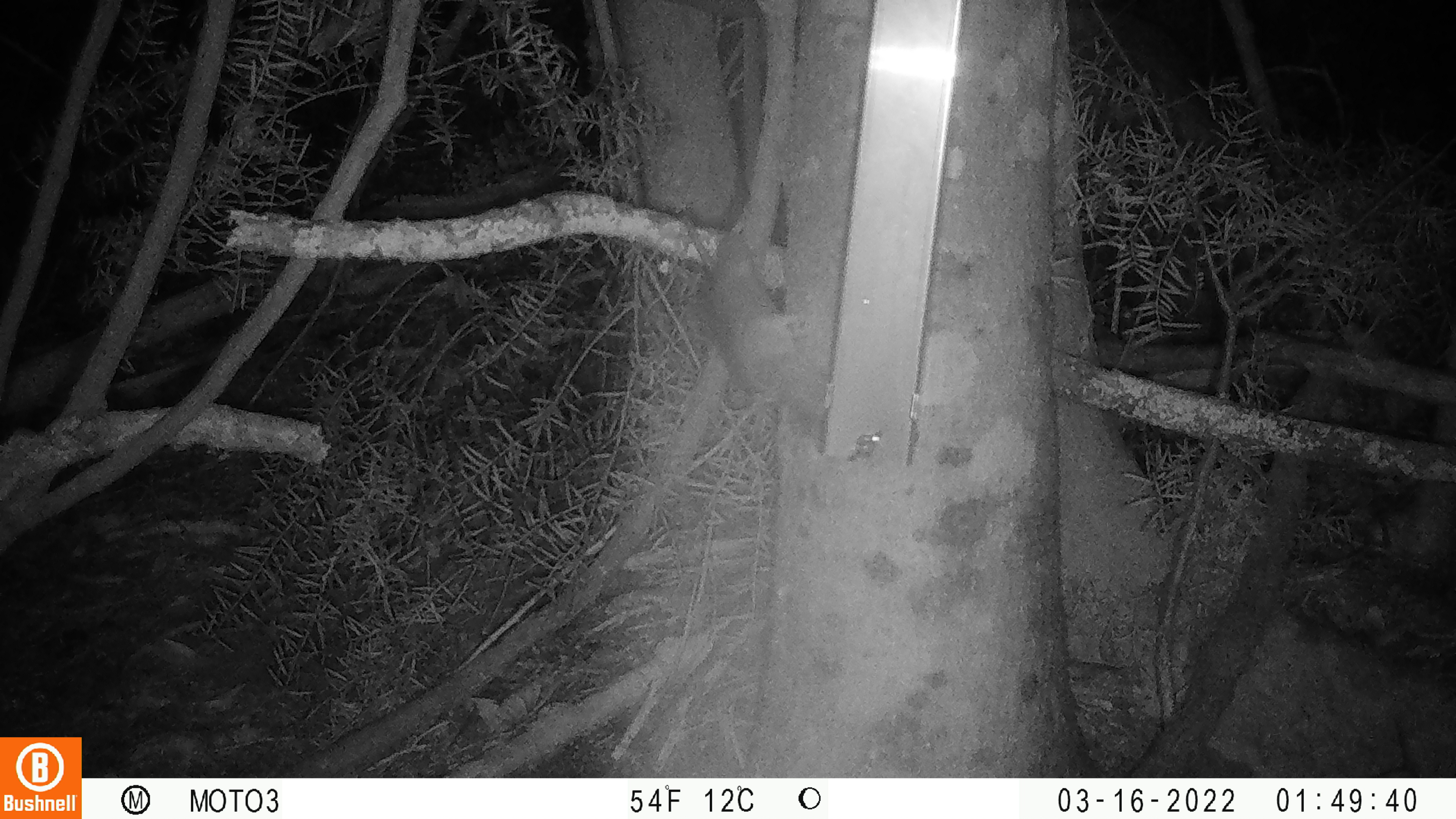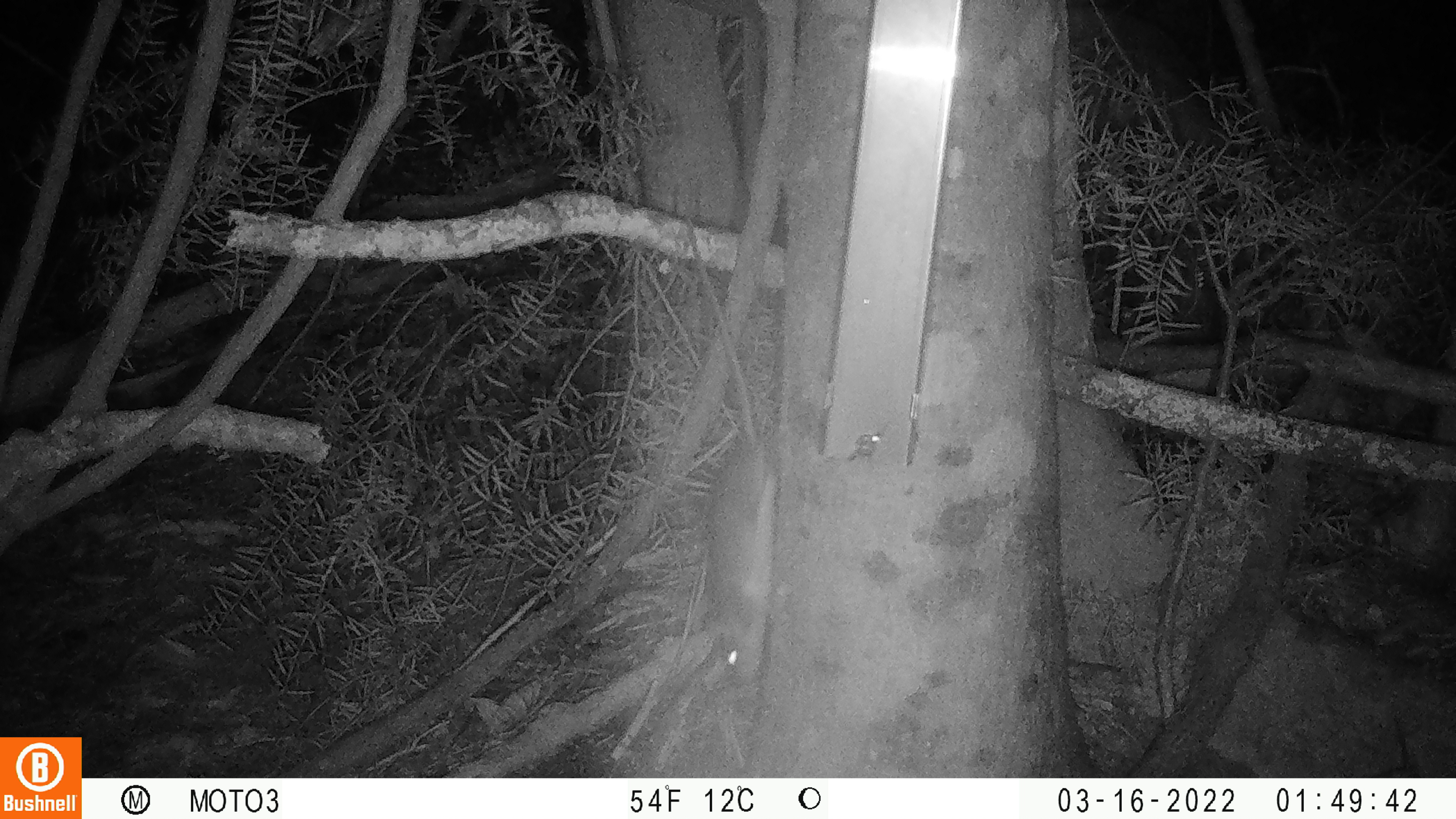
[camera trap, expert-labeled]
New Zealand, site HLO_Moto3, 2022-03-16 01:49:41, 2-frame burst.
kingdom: Animalia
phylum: Chordata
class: Mammalia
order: Rodentia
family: Muridae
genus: Rattus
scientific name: Rattus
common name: rat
Rat (Rattus).